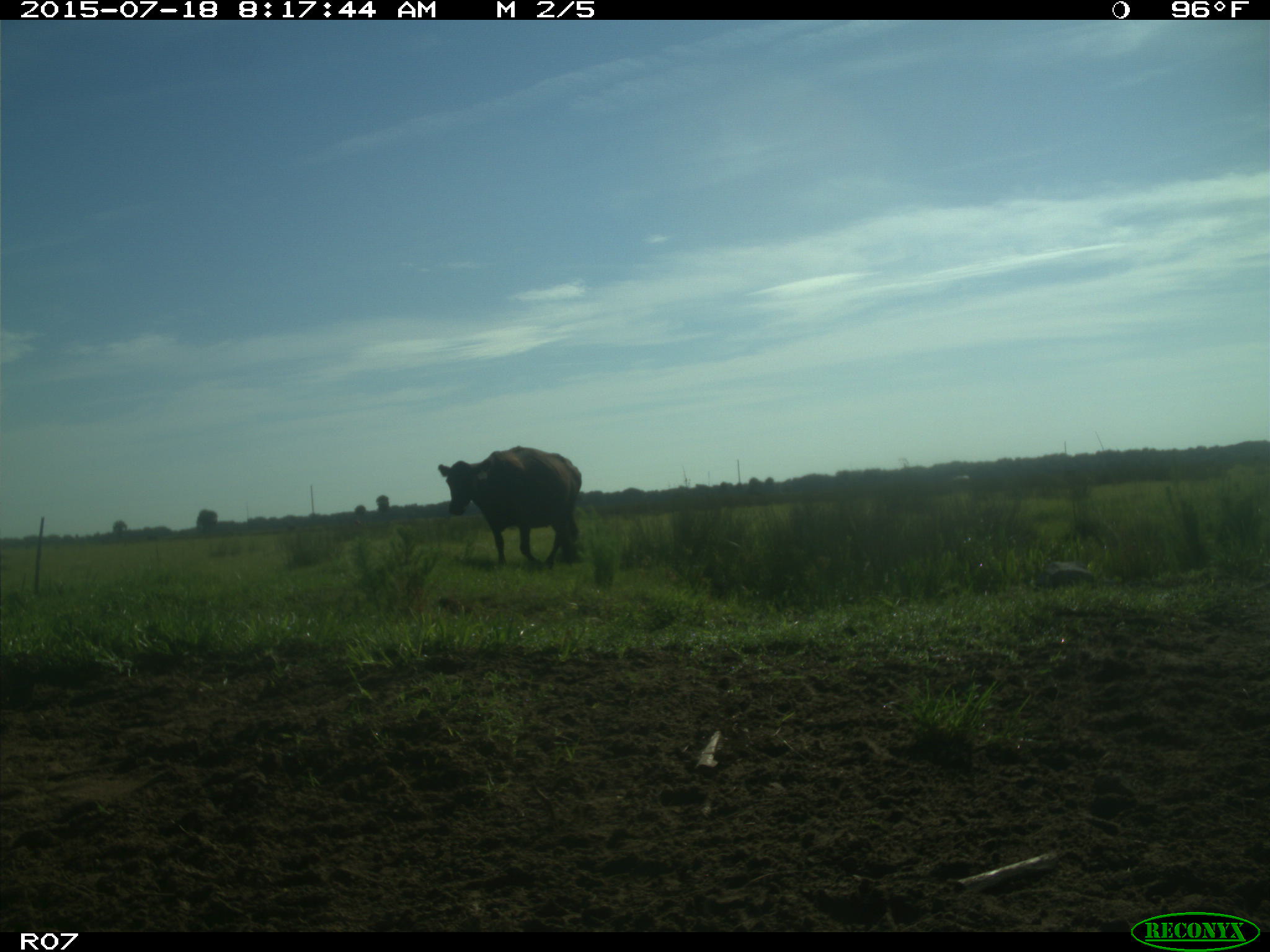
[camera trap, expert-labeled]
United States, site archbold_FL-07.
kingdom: Animalia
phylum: Chordata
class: Mammalia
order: Artiodactyla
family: Bovidae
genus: Bos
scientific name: Bos taurus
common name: domestic cow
Bos taurus (domestic cow).